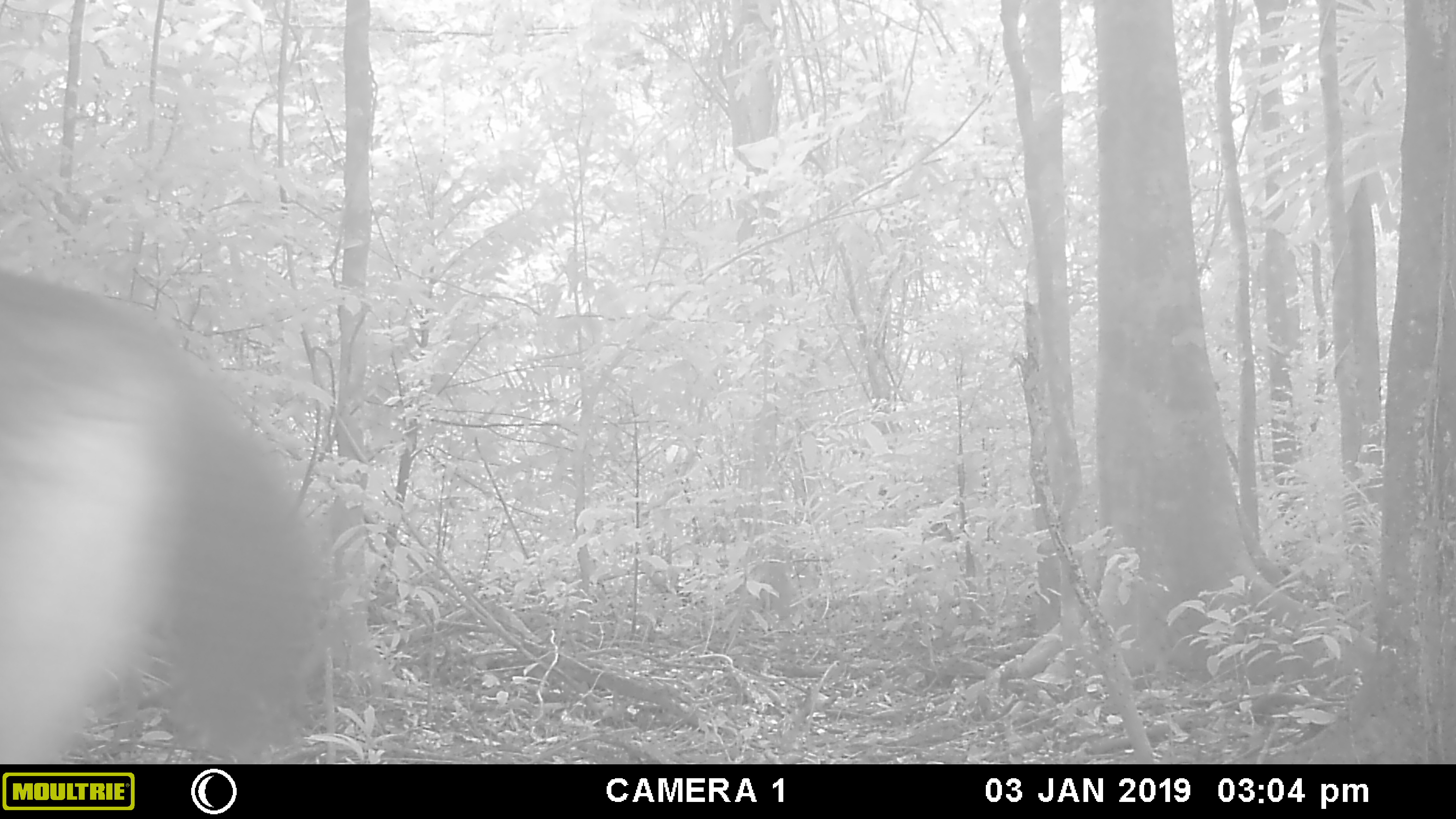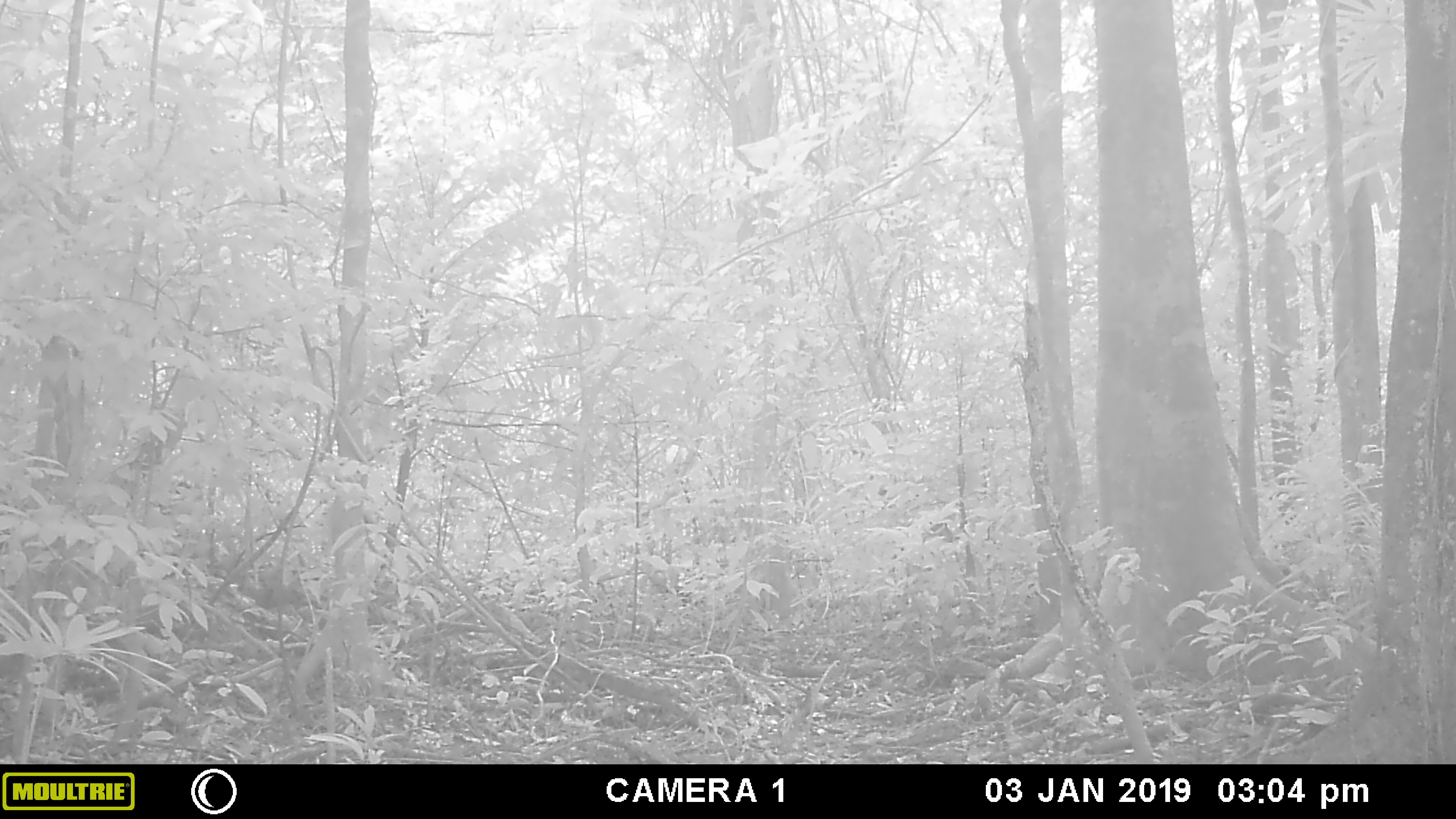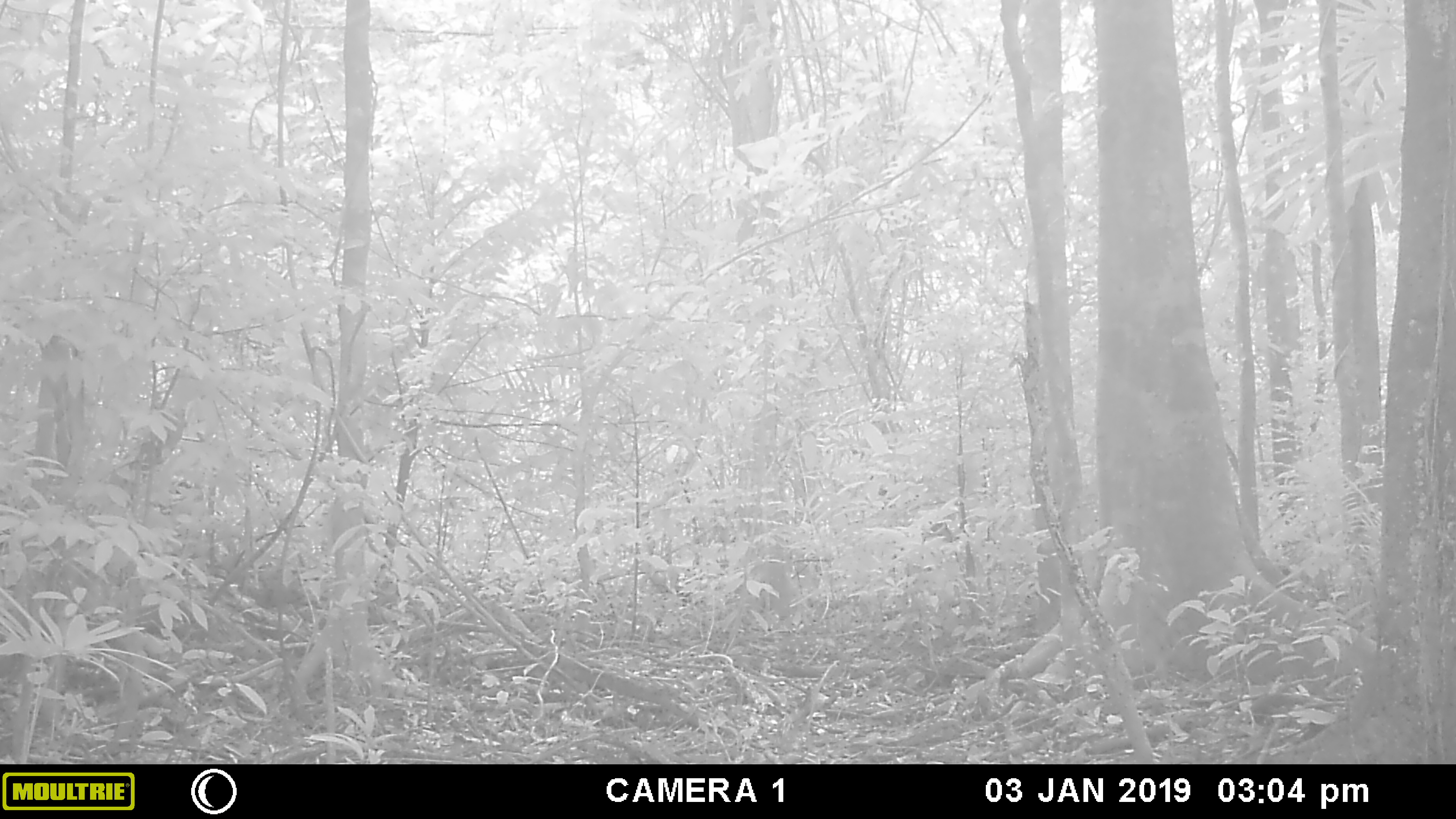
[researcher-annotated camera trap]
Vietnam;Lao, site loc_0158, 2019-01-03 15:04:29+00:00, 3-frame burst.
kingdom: Animalia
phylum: Chordata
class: Mammalia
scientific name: Mammalia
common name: mammal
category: unidentified mammal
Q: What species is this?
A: Unidentified mammal (mammal) (Mammalia).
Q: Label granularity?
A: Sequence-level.